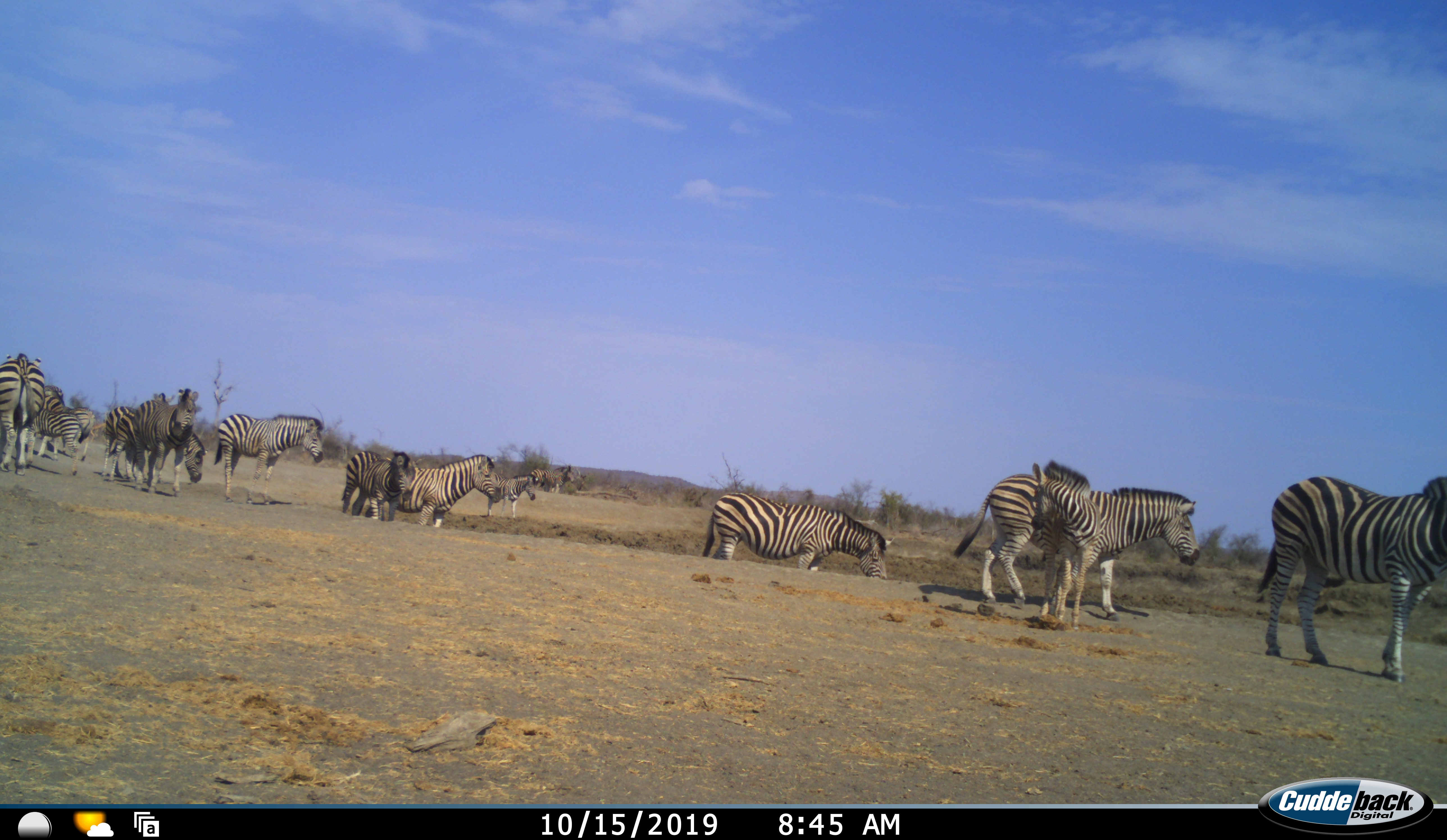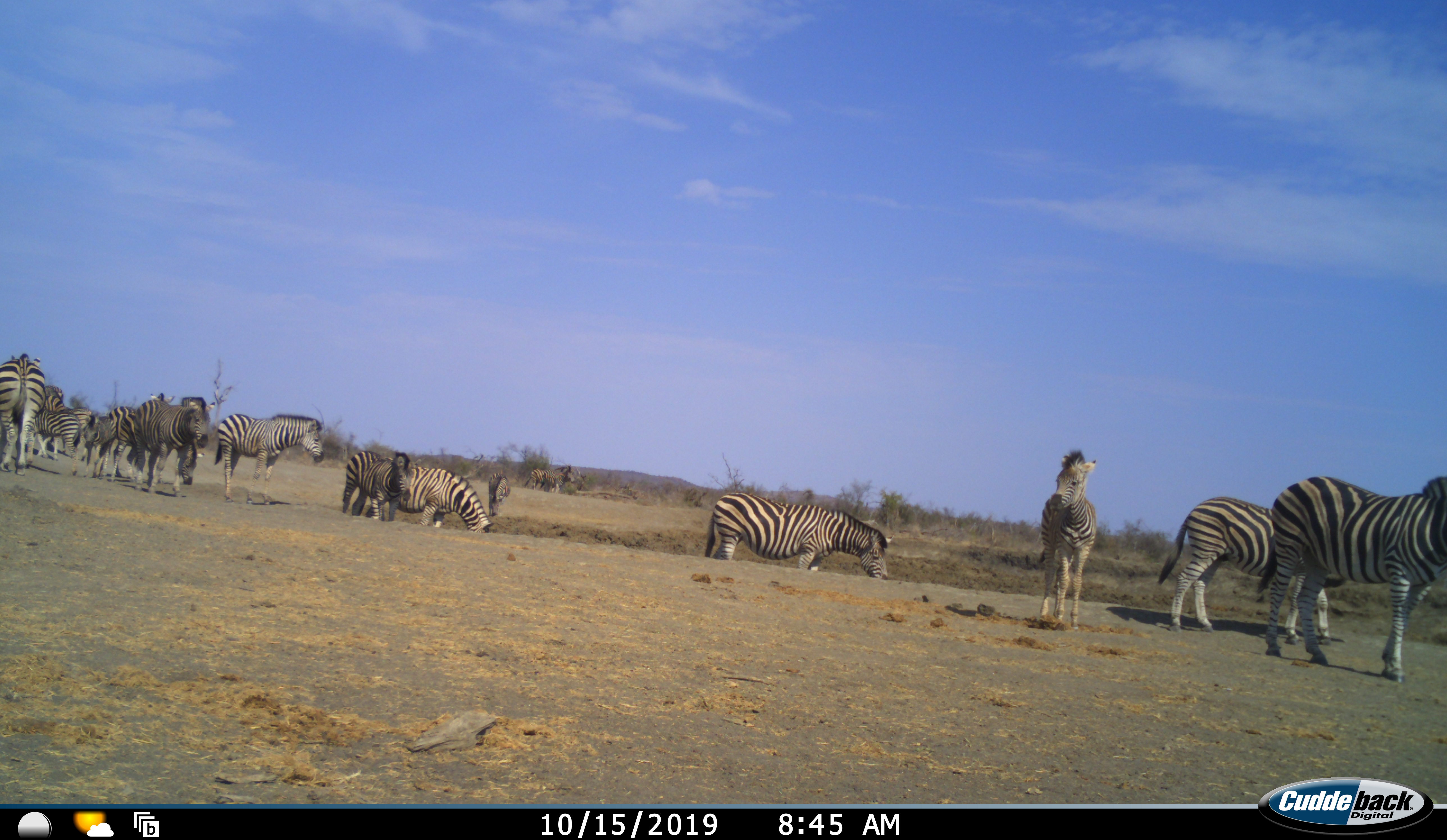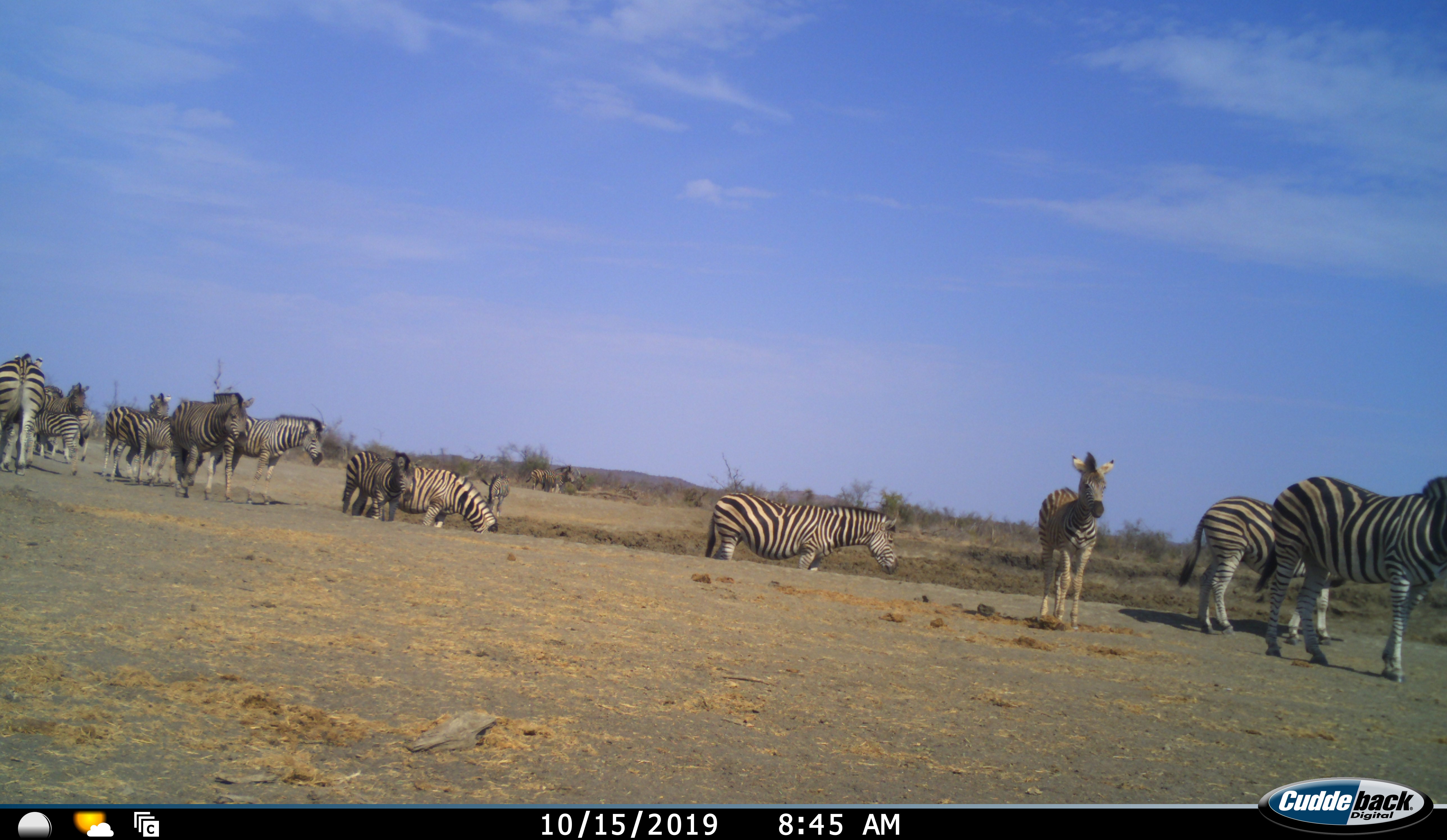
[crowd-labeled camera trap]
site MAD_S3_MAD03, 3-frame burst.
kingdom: Animalia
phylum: Chordata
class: Mammalia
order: Perissodactyla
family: Equidae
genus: Equus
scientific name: Equus quagga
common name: plains zebra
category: zebraplains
Zebraplains (plains zebra) (Equus quagga), count 11-50. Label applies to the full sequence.